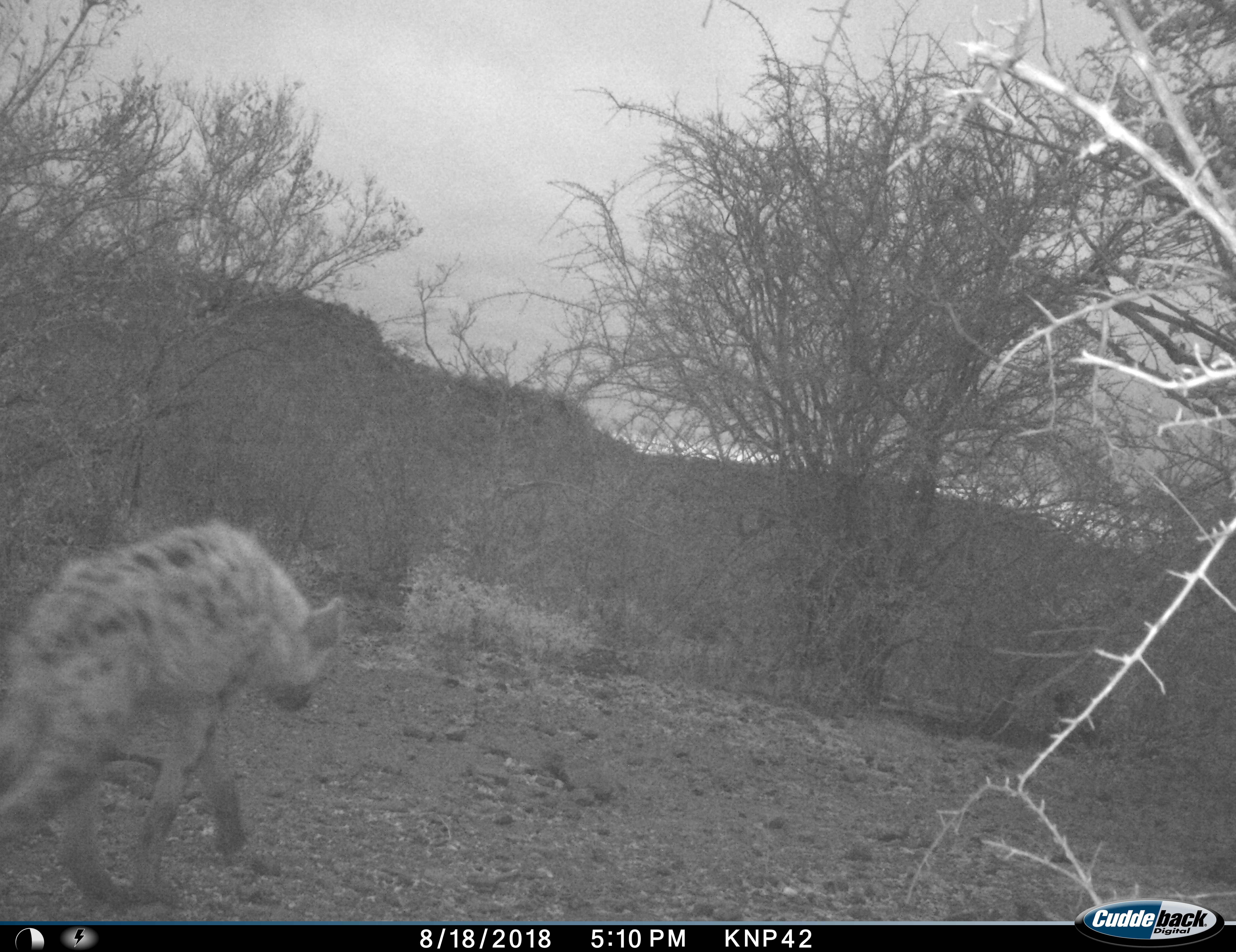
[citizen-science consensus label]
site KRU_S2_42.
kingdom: Animalia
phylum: Chordata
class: Mammalia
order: Carnivora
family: Hyaenidae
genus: Crocuta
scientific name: Crocuta crocuta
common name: spotted hyena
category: hyenaspotted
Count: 1.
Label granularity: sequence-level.